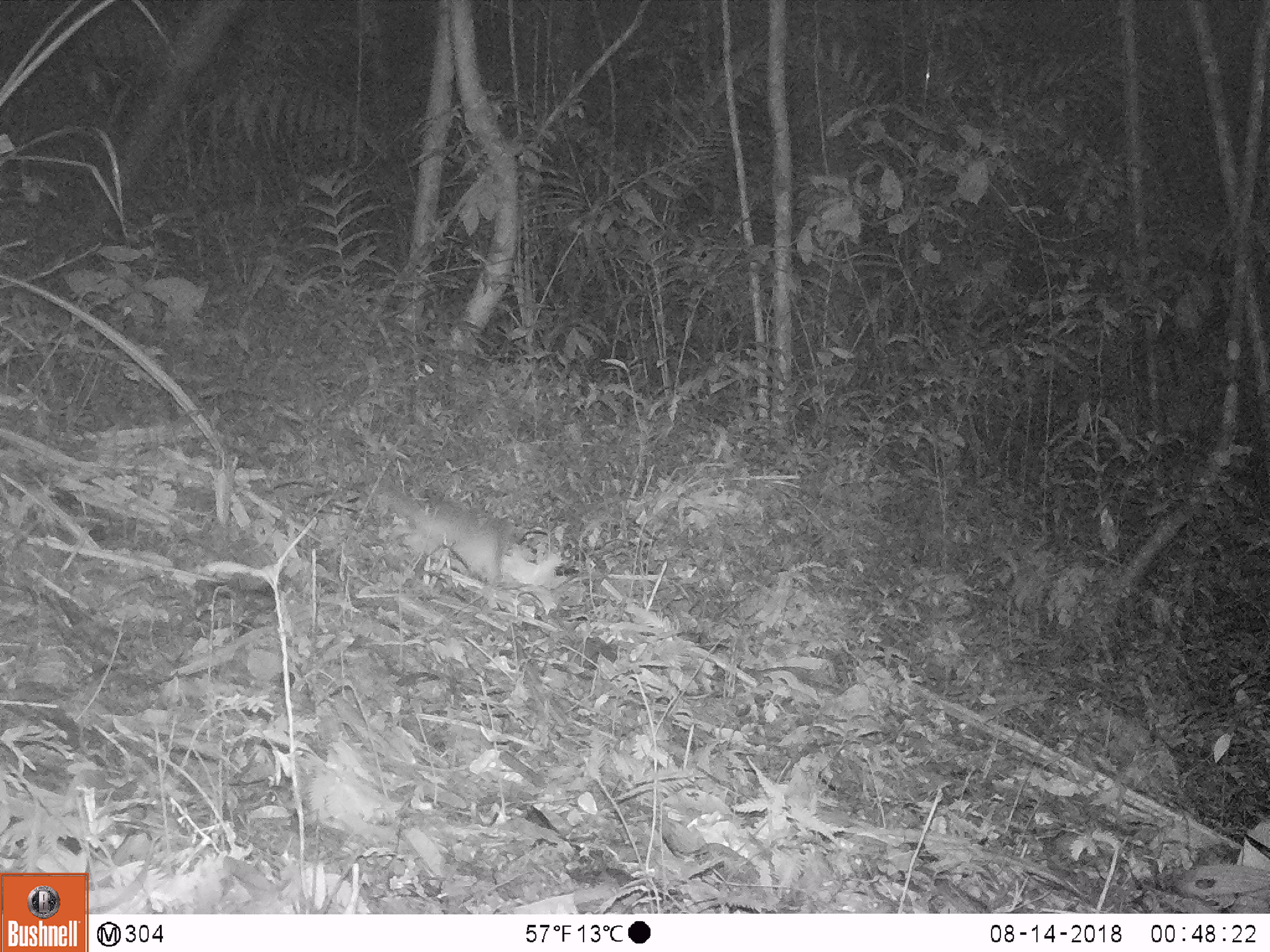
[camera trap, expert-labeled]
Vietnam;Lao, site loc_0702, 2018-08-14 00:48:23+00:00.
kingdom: Animalia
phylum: Chordata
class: Mammalia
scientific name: Mammalia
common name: mammal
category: unidentified small mammal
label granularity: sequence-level